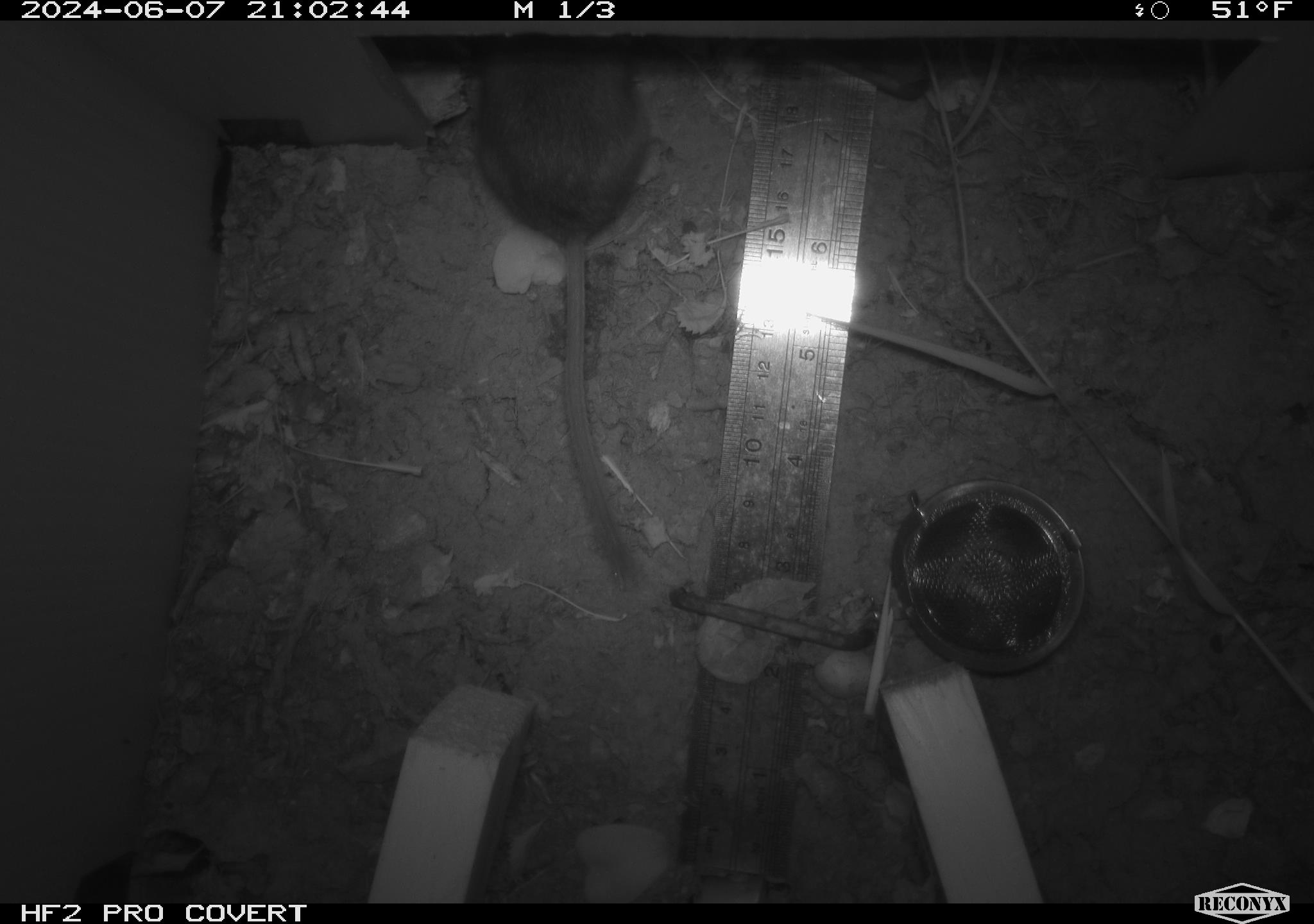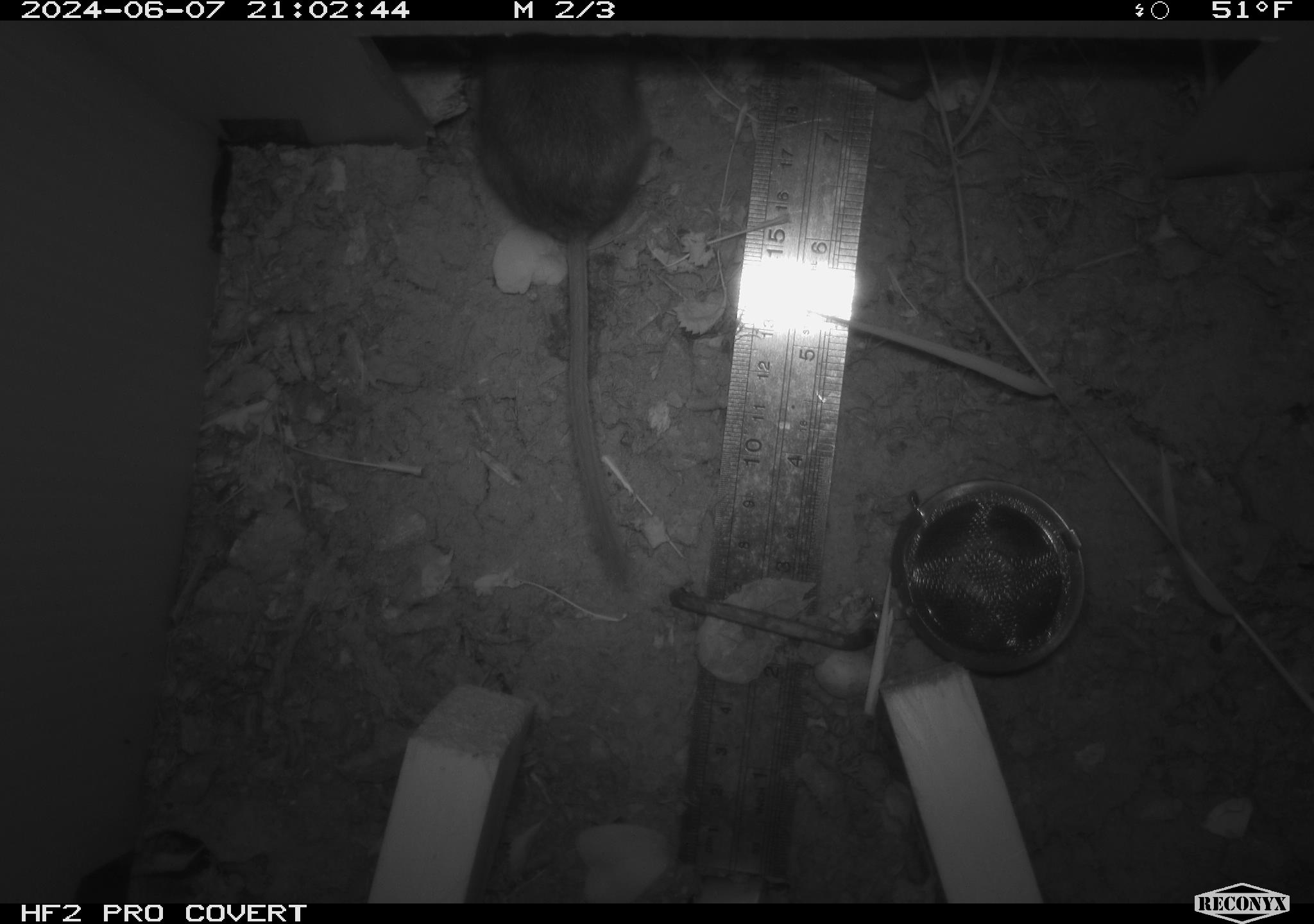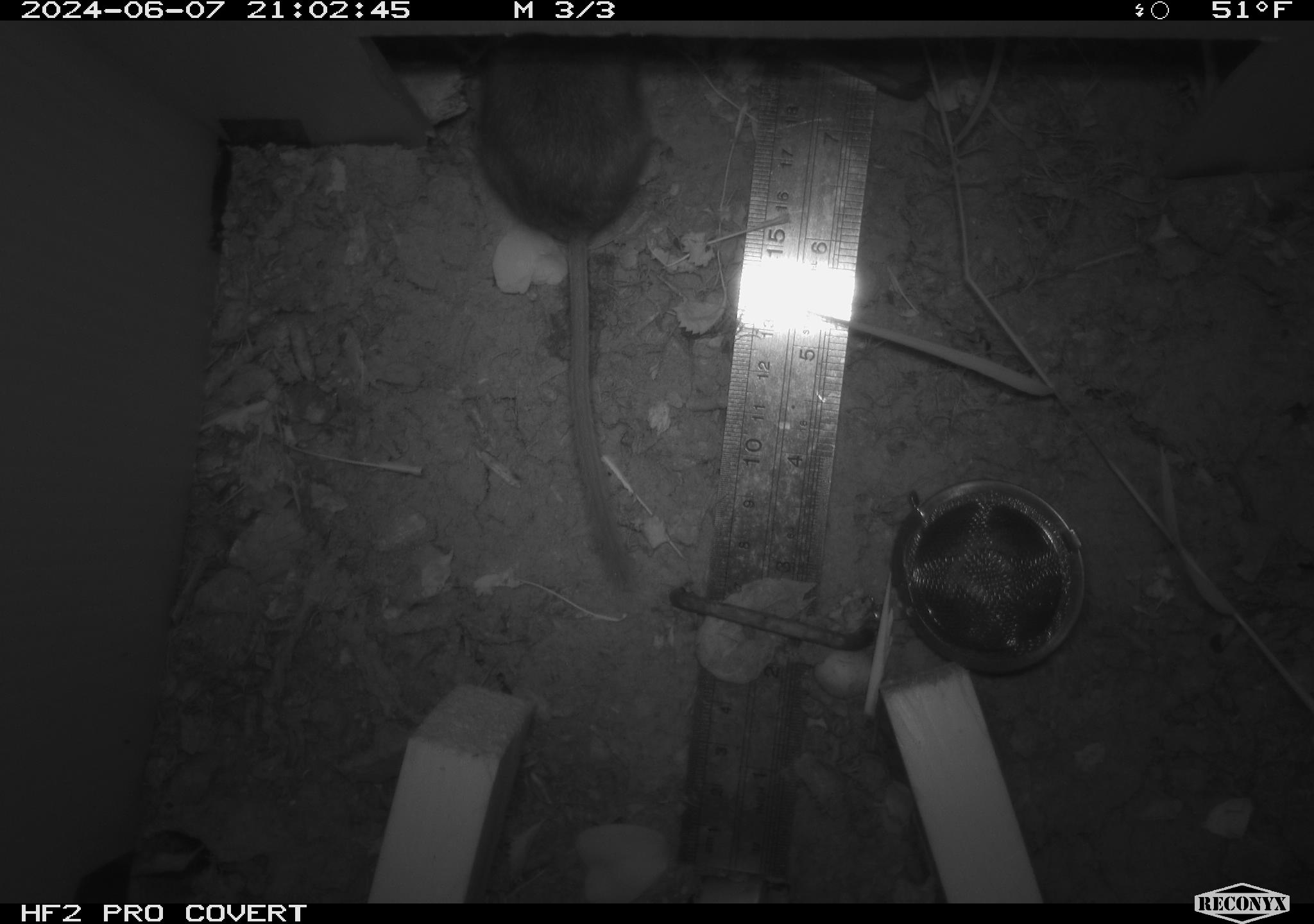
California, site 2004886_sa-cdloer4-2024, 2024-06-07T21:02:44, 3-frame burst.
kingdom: Animalia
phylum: Chordata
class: Mammalia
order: Rodentia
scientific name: Rodentia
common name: rodent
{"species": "rodent (Rodentia)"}